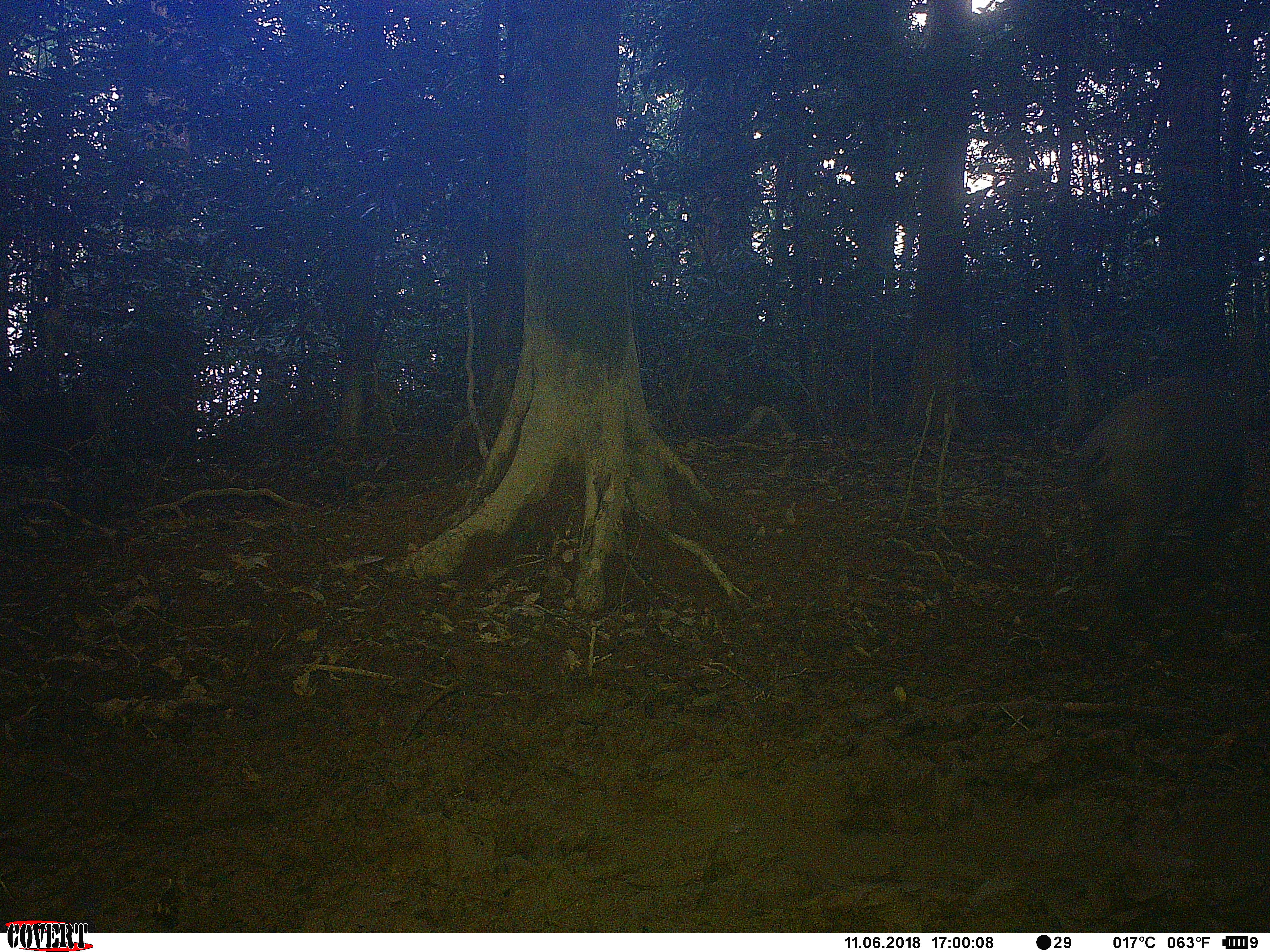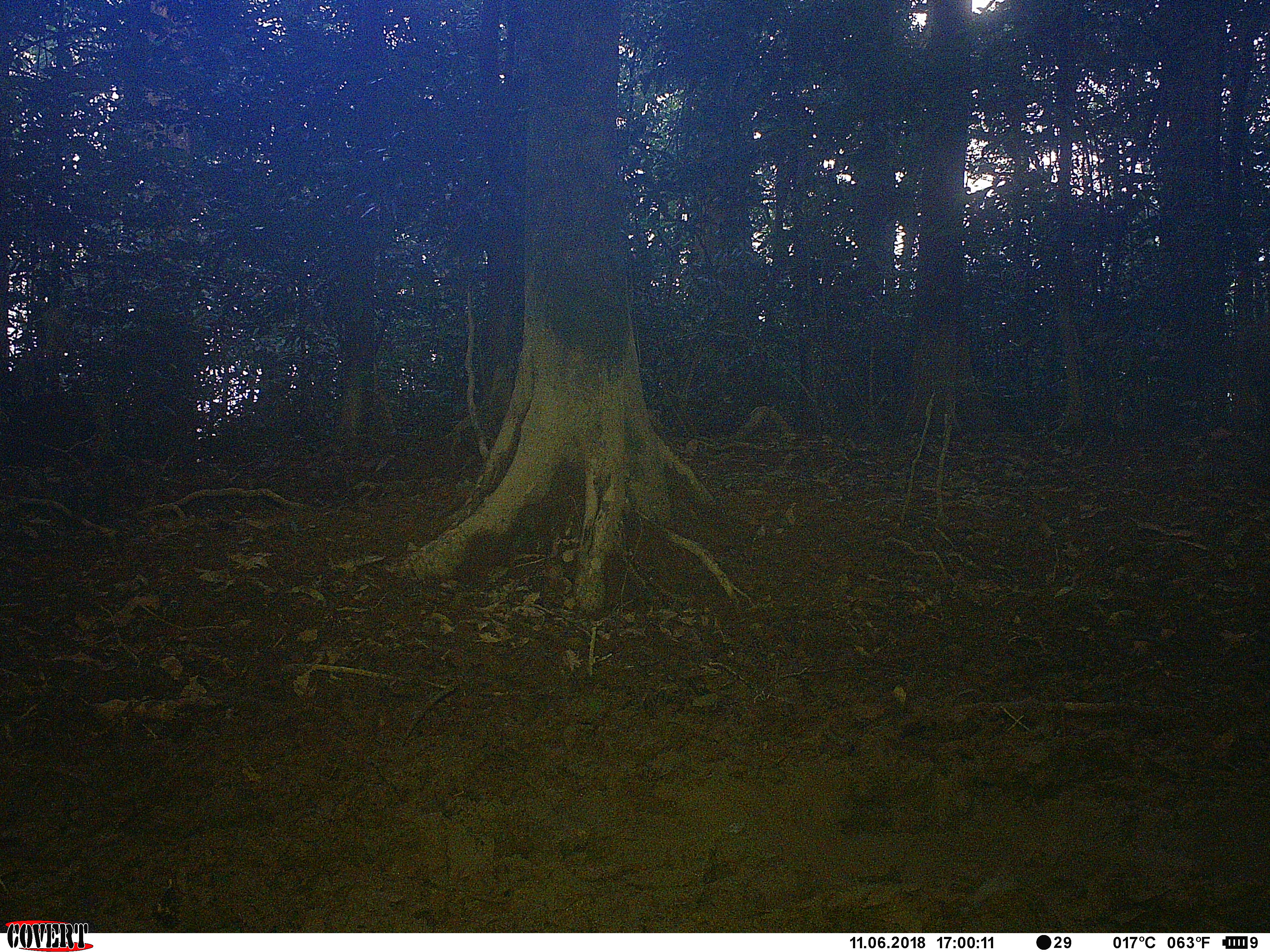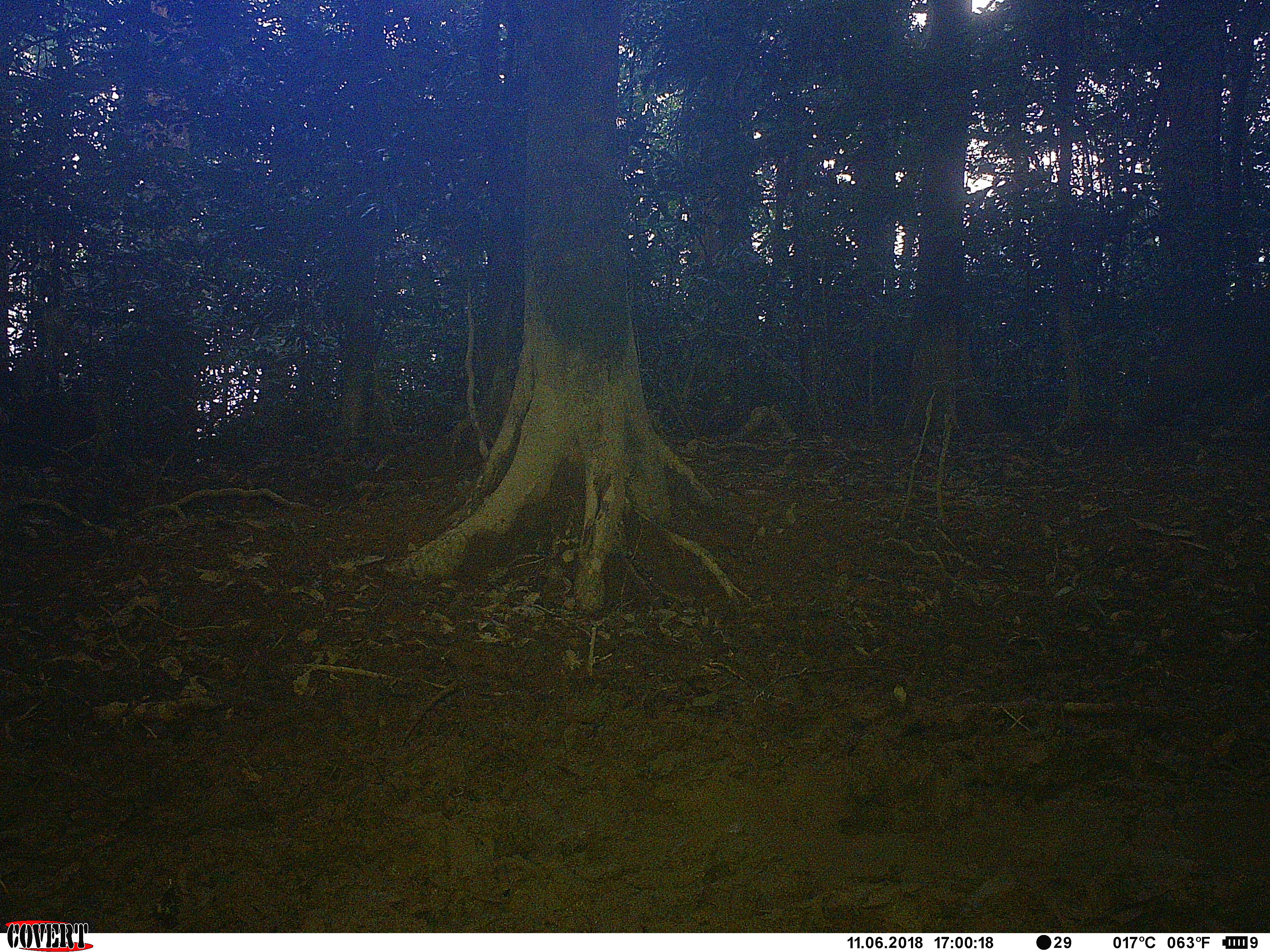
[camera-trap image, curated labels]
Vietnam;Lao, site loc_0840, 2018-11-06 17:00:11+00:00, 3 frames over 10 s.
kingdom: Animalia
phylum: Chordata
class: Mammalia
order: Artiodactyla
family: Suidae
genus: Sus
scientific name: Sus scrofa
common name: eurasian wild pig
Eurasian wild pig (Sus scrofa). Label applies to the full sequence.